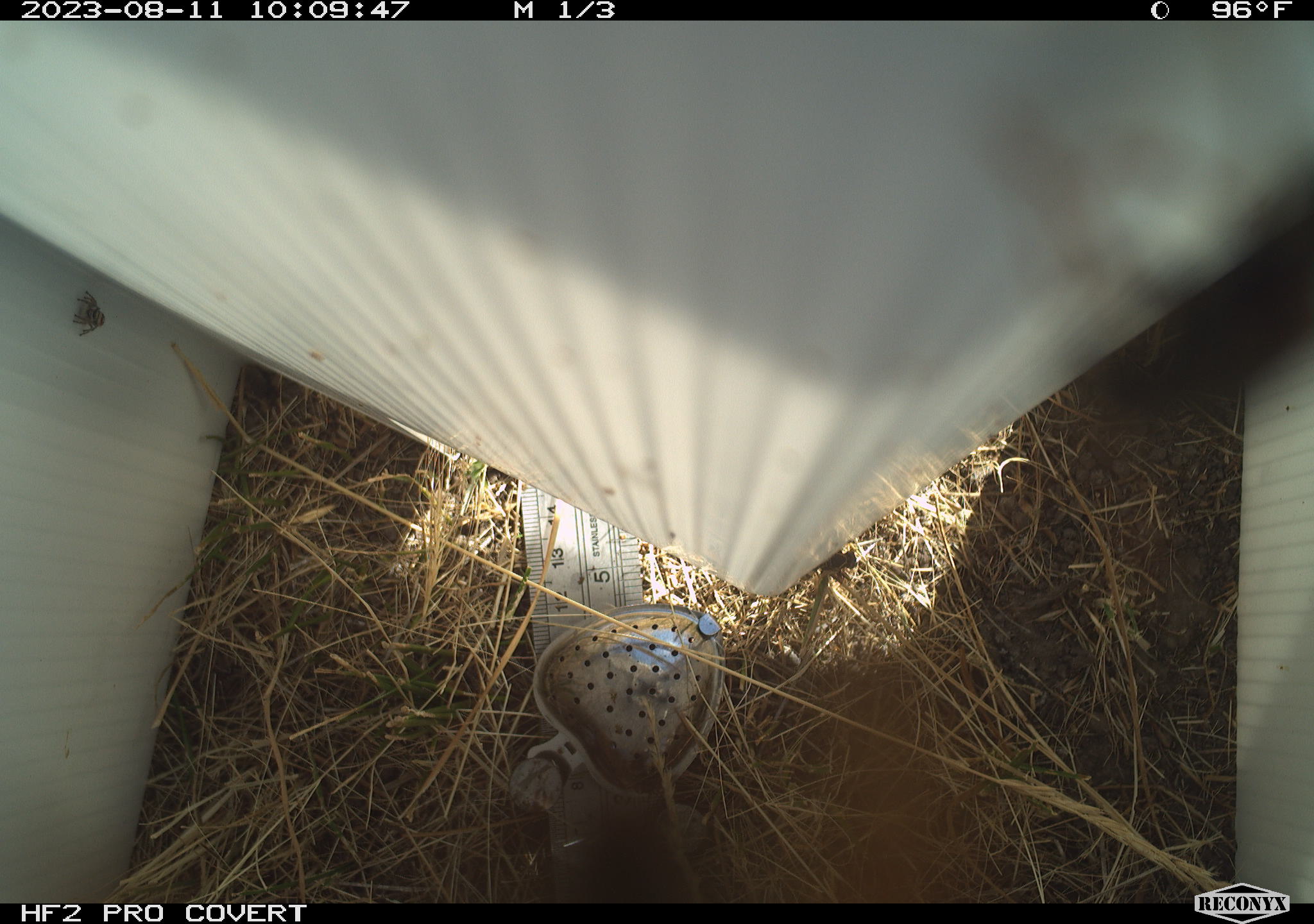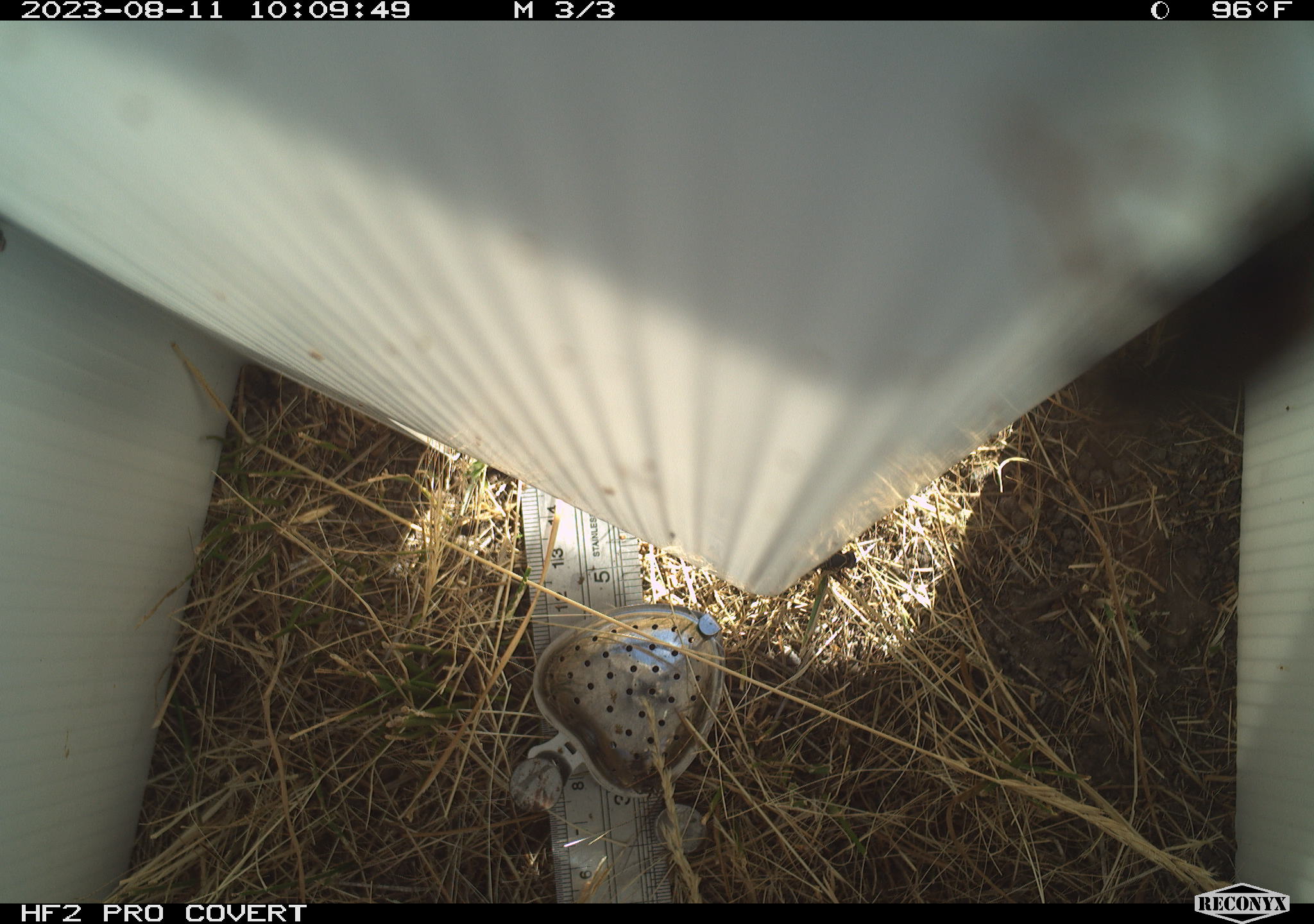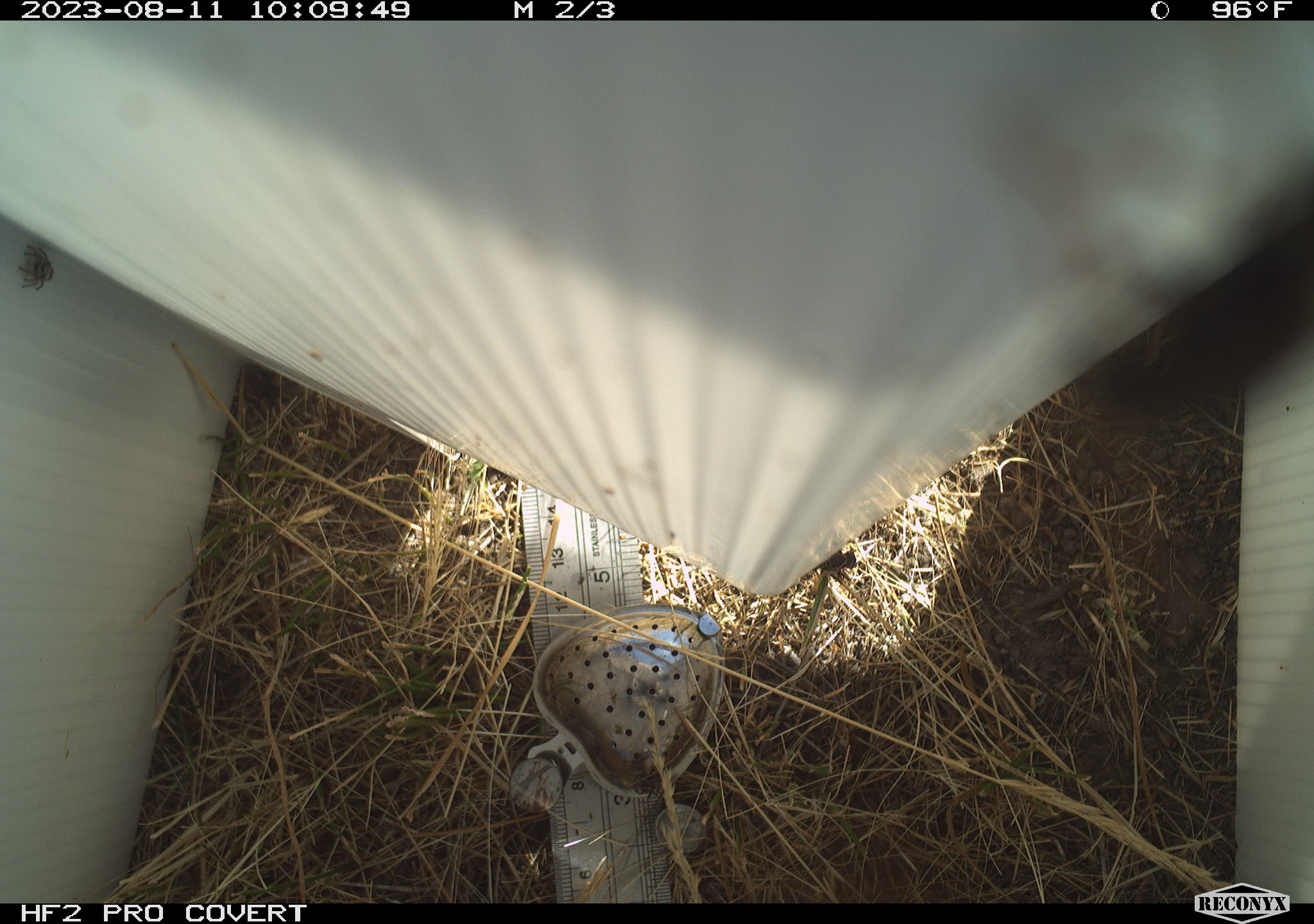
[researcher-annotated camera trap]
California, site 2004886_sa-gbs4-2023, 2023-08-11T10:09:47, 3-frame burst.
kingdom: Animalia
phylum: Arthropoda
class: Insecta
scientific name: Insecta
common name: insect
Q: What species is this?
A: Insect (Insecta).